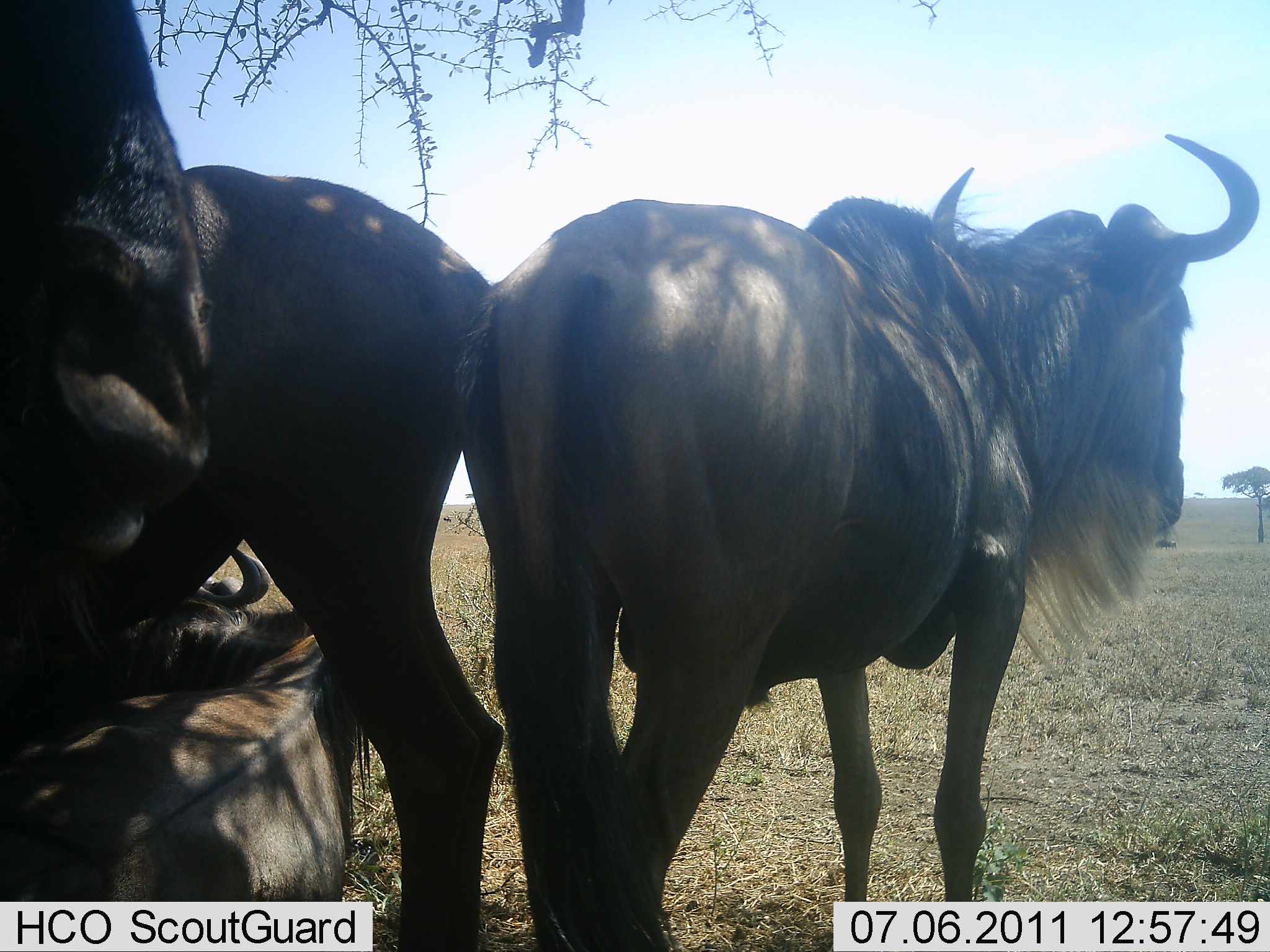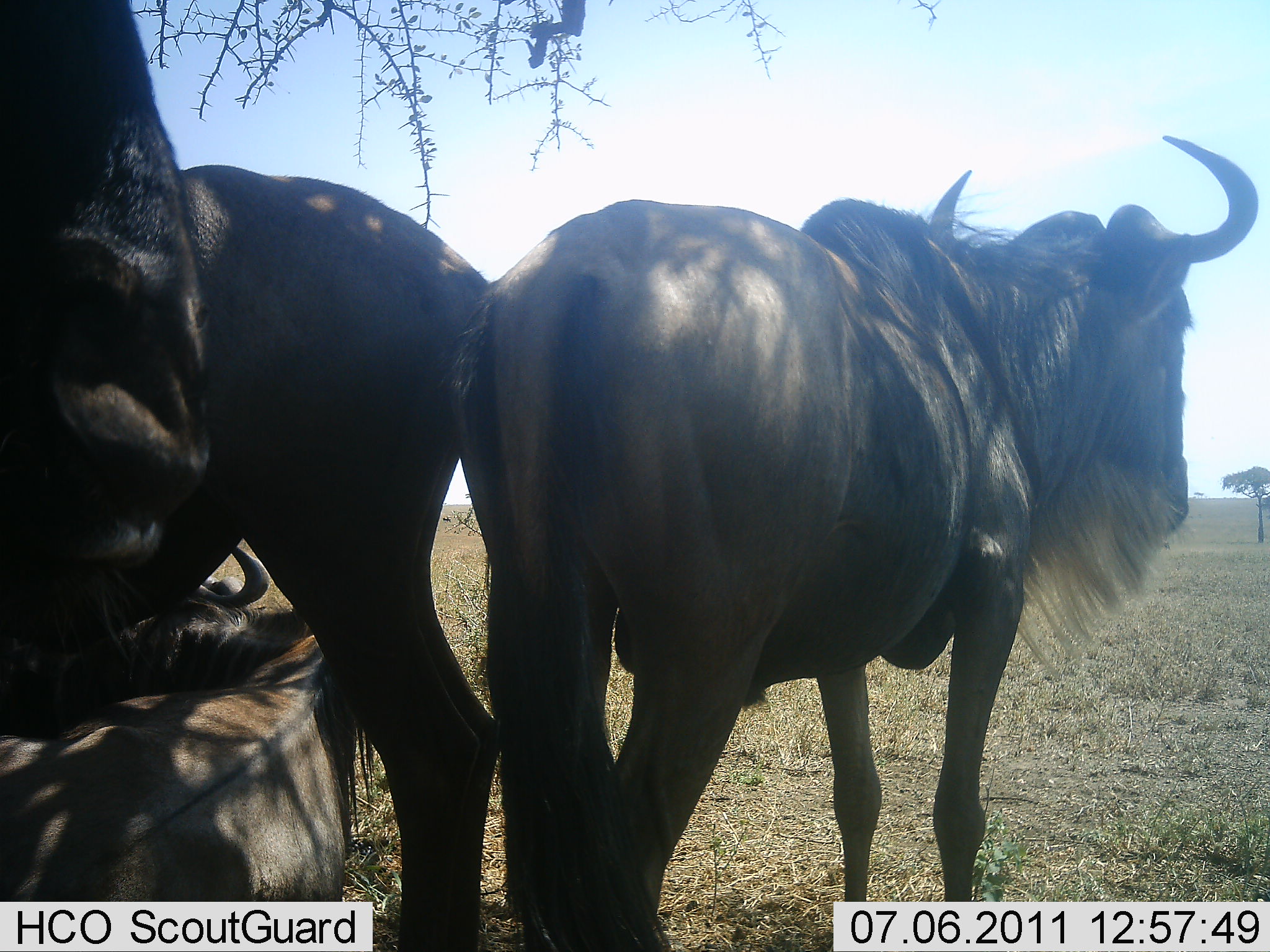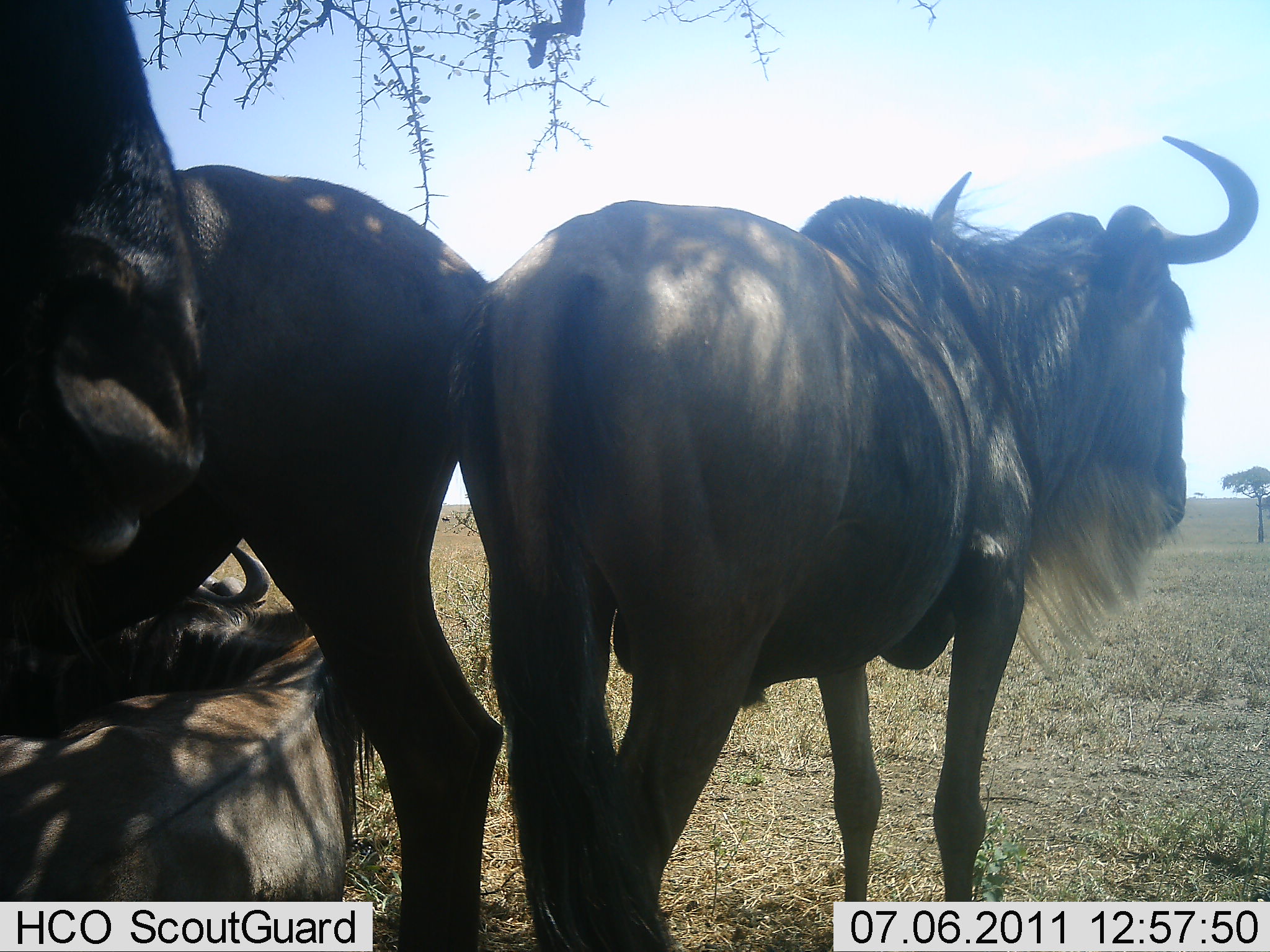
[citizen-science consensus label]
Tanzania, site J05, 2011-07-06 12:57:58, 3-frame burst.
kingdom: Animalia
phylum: Chordata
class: Mammalia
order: Artiodactyla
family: Bovidae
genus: Connochaetes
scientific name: Connochaetes taurinus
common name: blue wildebeest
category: wildebeest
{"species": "wildebeest (blue wildebeest) (Connochaetes taurinus)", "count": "4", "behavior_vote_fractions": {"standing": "71%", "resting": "71%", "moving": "0%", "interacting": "0%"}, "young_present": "7%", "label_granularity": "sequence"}